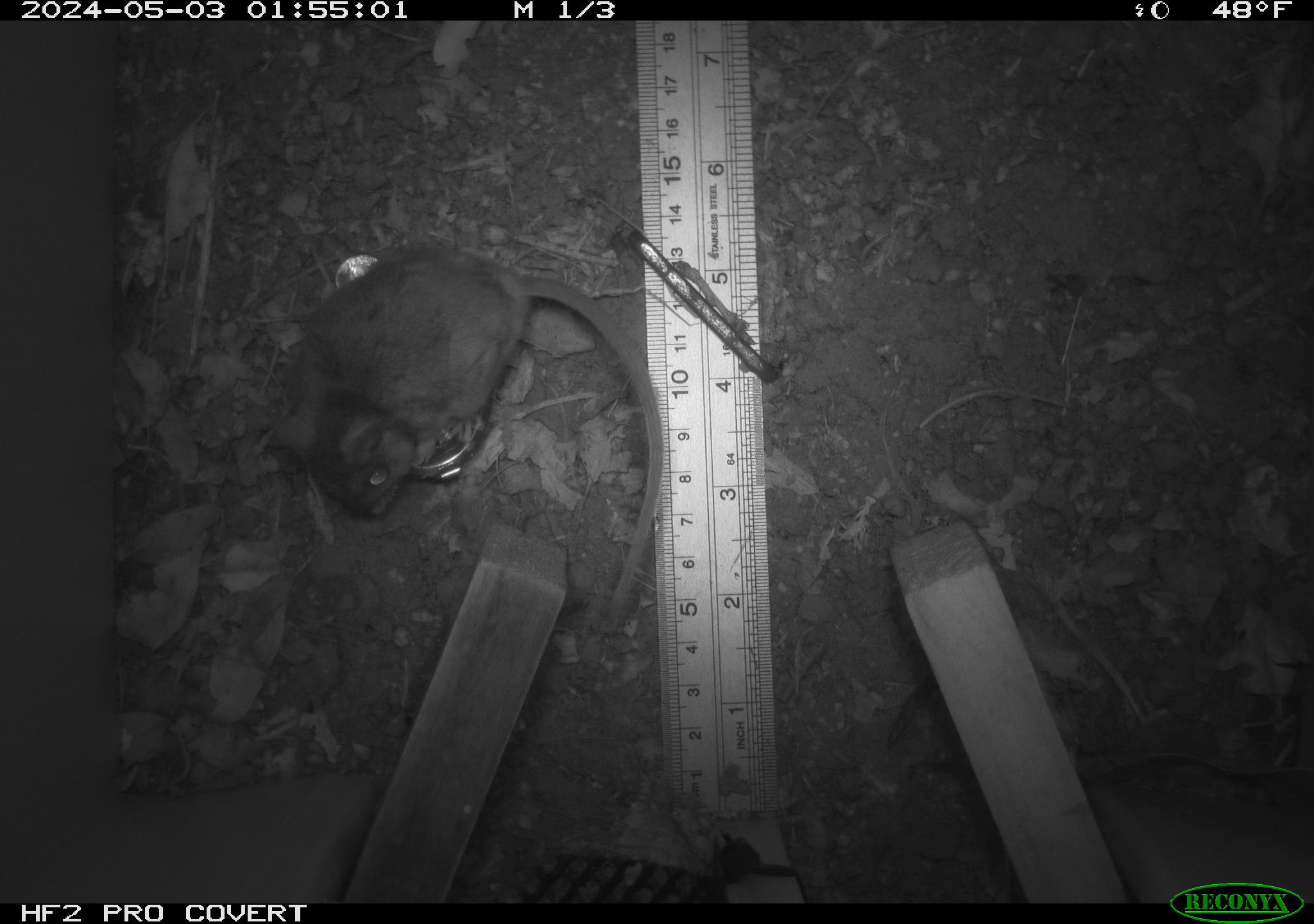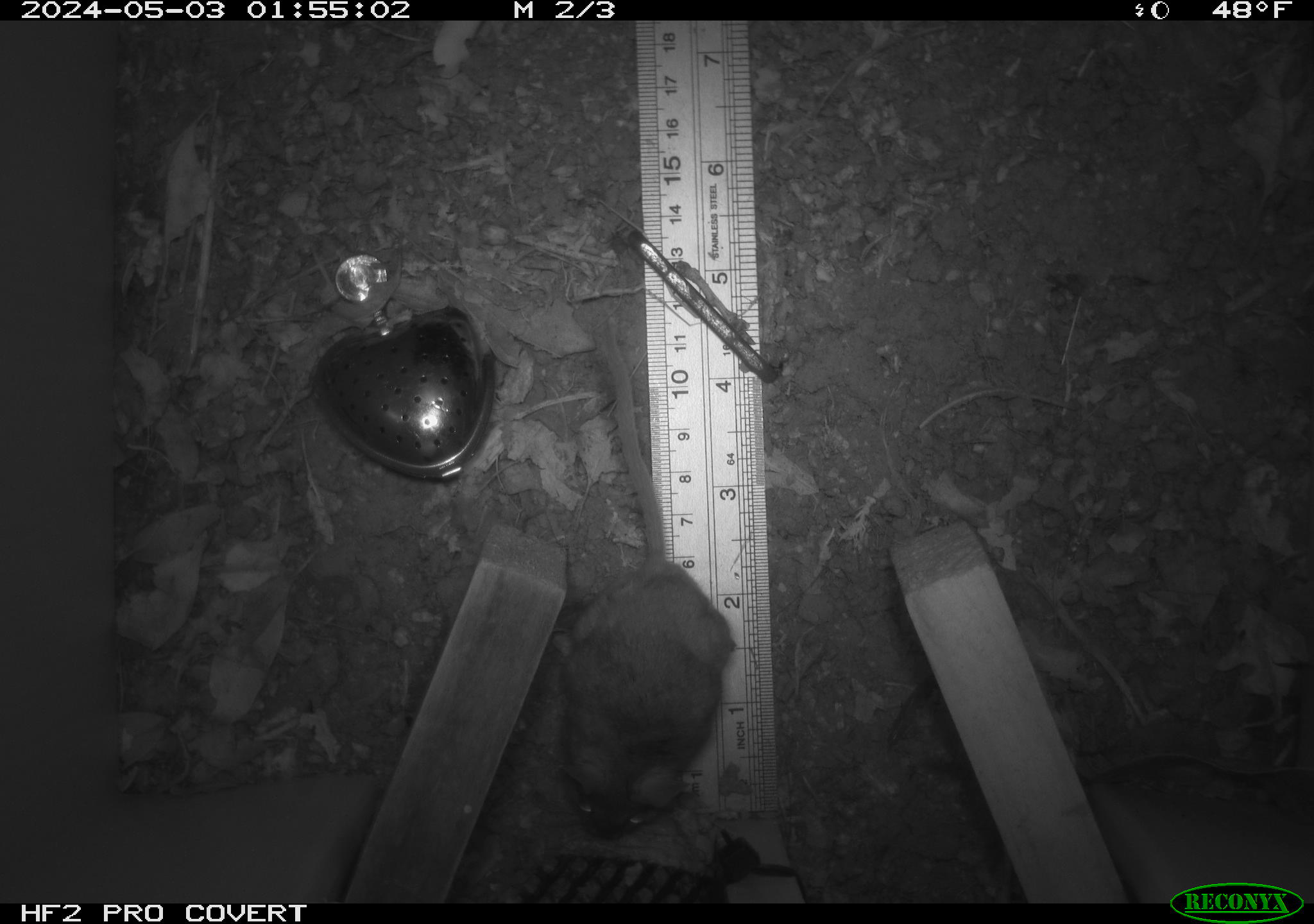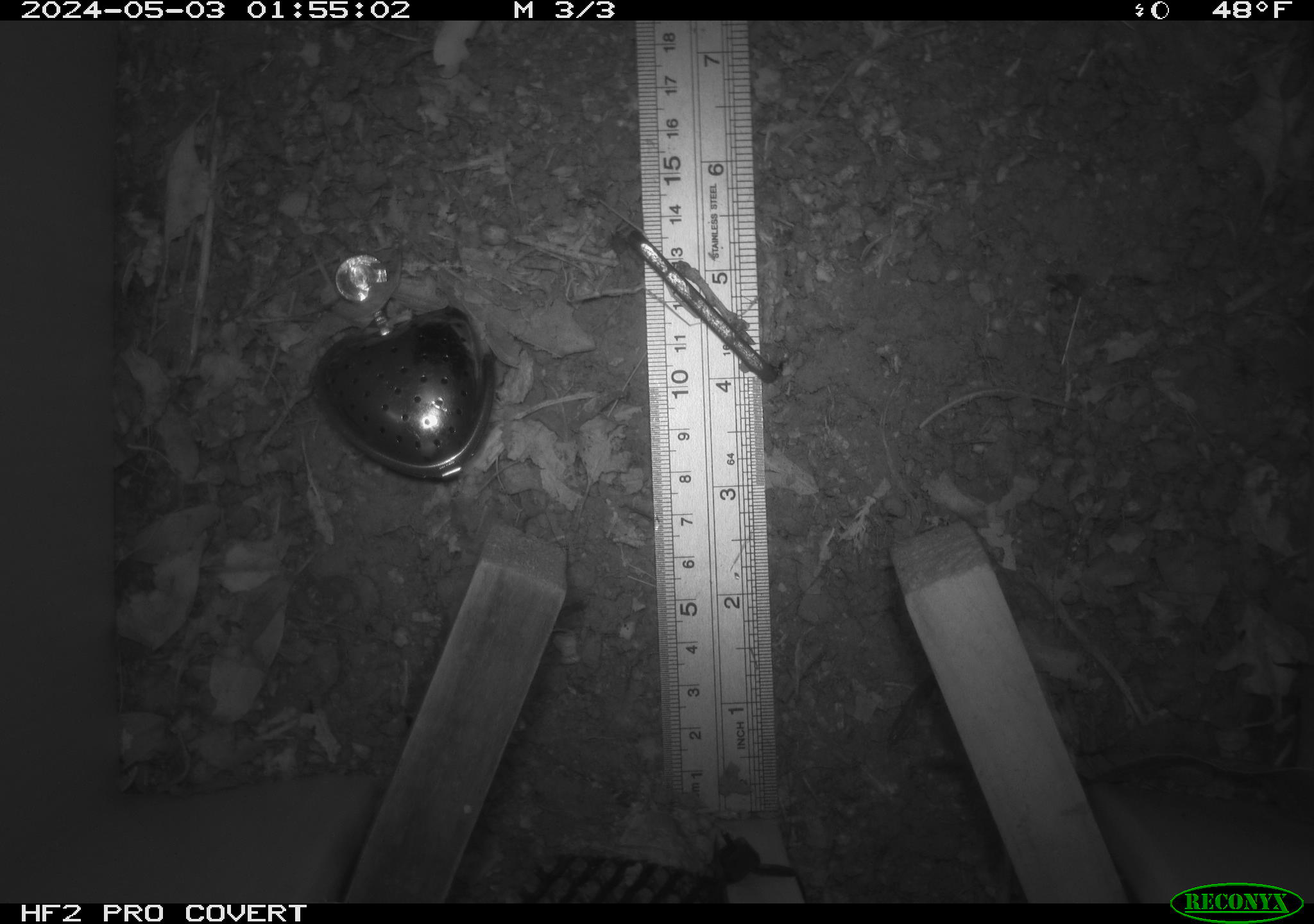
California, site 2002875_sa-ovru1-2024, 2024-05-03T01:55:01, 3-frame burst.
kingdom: Animalia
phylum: Chordata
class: Mammalia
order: Rodentia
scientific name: Rodentia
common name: rodent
Rodent (Rodentia).